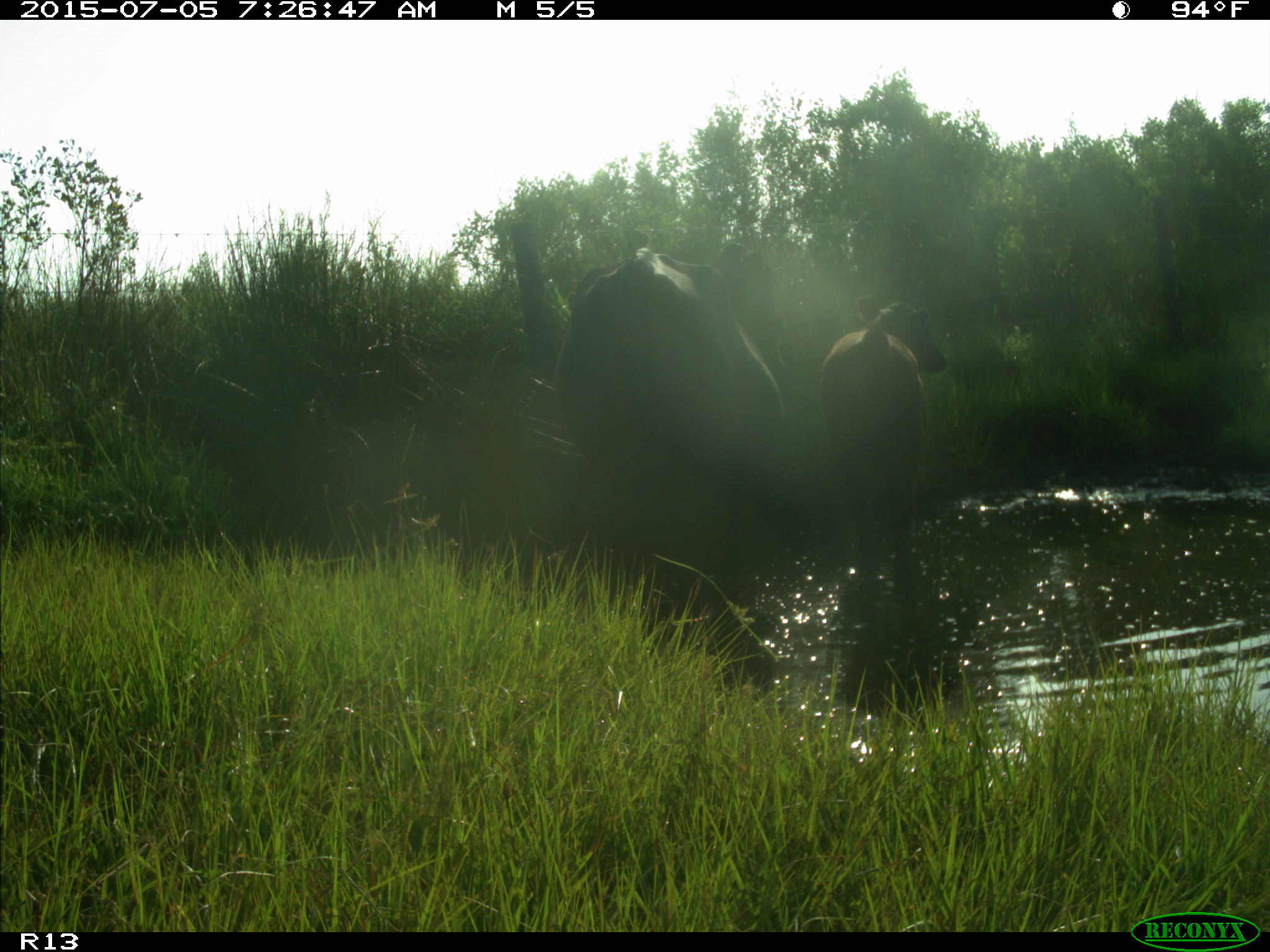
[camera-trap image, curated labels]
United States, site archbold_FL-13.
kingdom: Animalia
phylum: Chordata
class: Mammalia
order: Artiodactyla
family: Bovidae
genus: Bos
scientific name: Bos taurus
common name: domestic cow